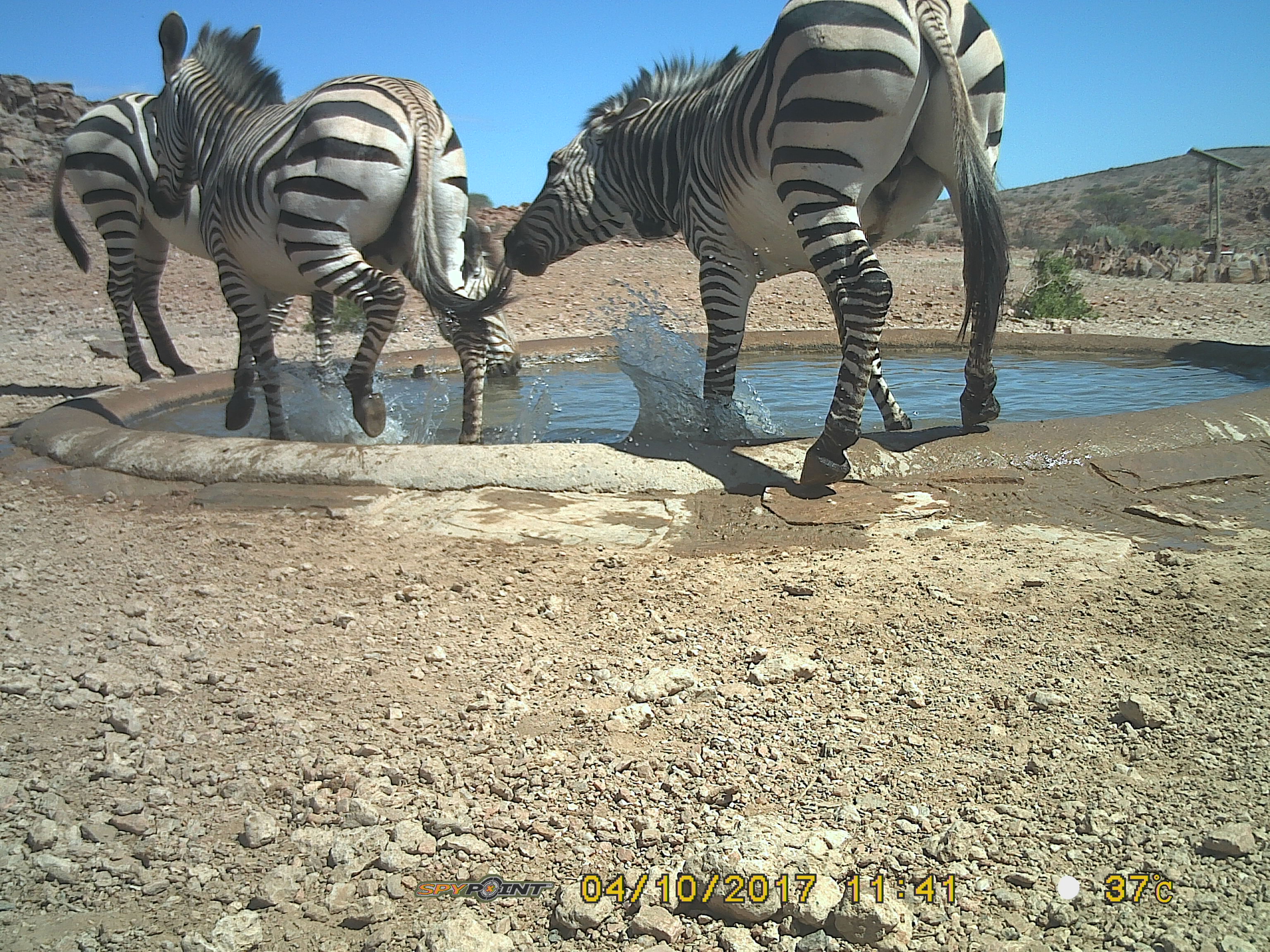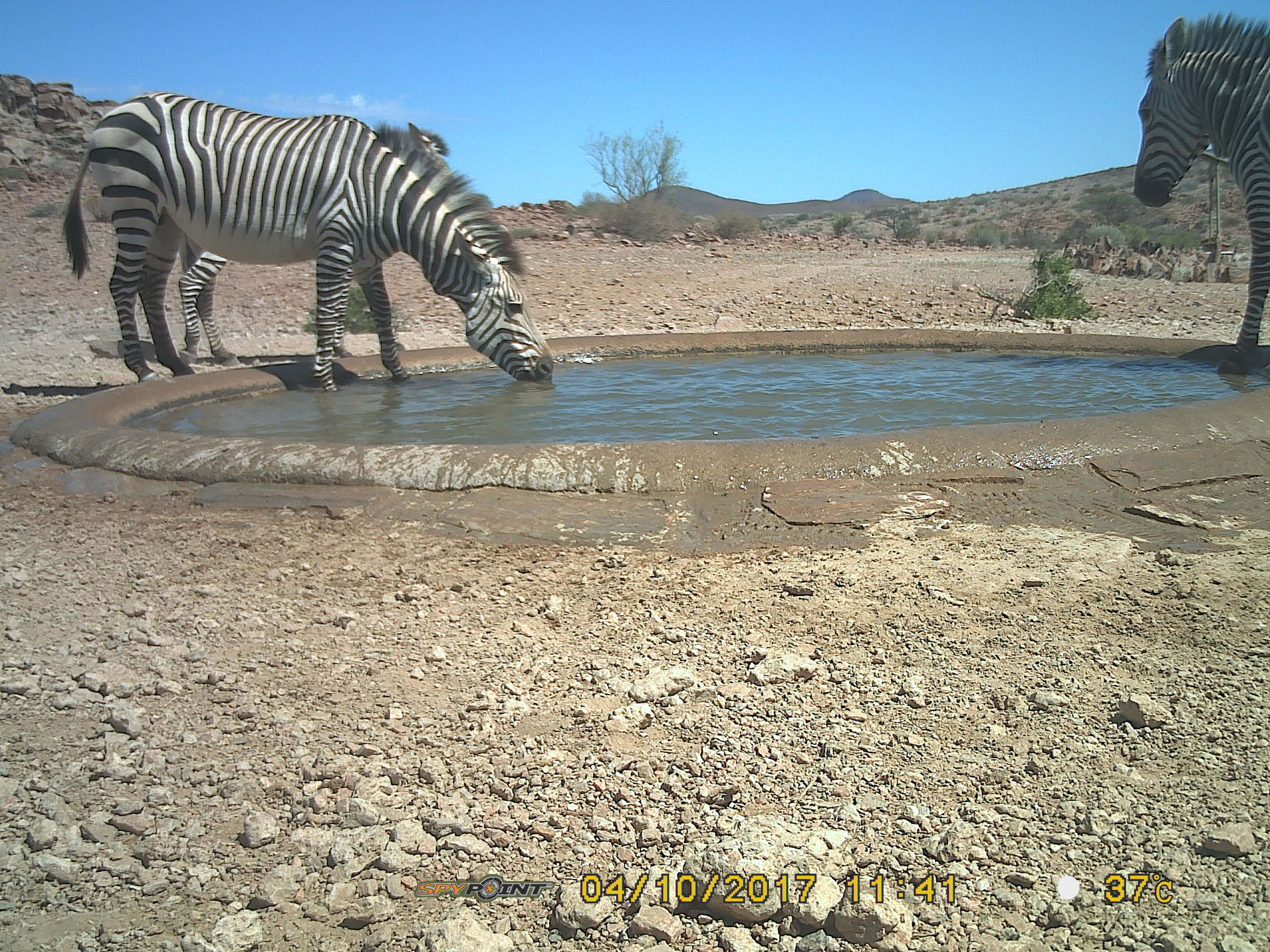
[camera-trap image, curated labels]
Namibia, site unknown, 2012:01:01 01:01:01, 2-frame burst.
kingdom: Animalia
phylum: Chordata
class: Mammalia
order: Perissodactyla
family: Equidae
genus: Equus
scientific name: Equus zebra hartmannae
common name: hartmann's mountain zebra